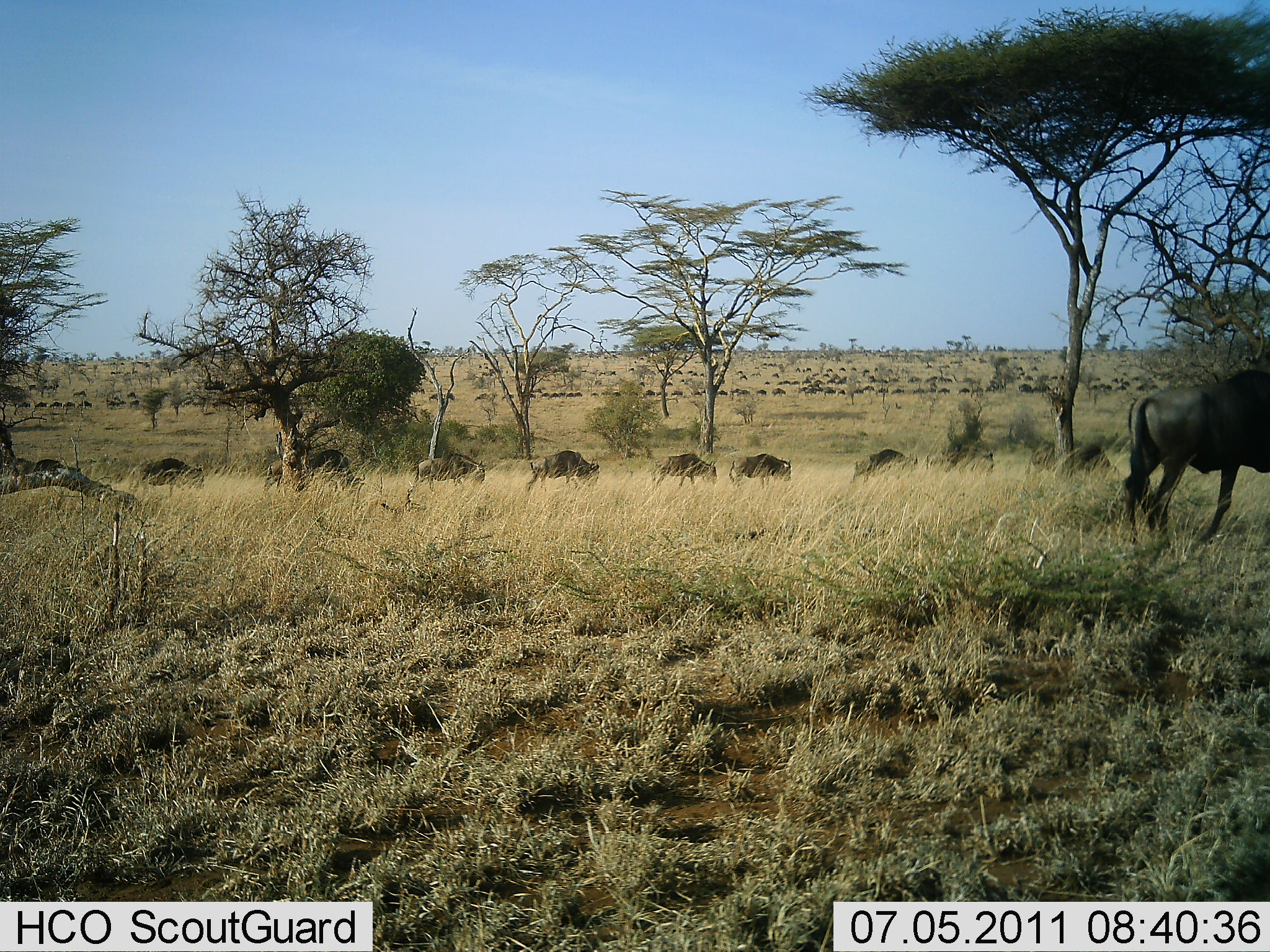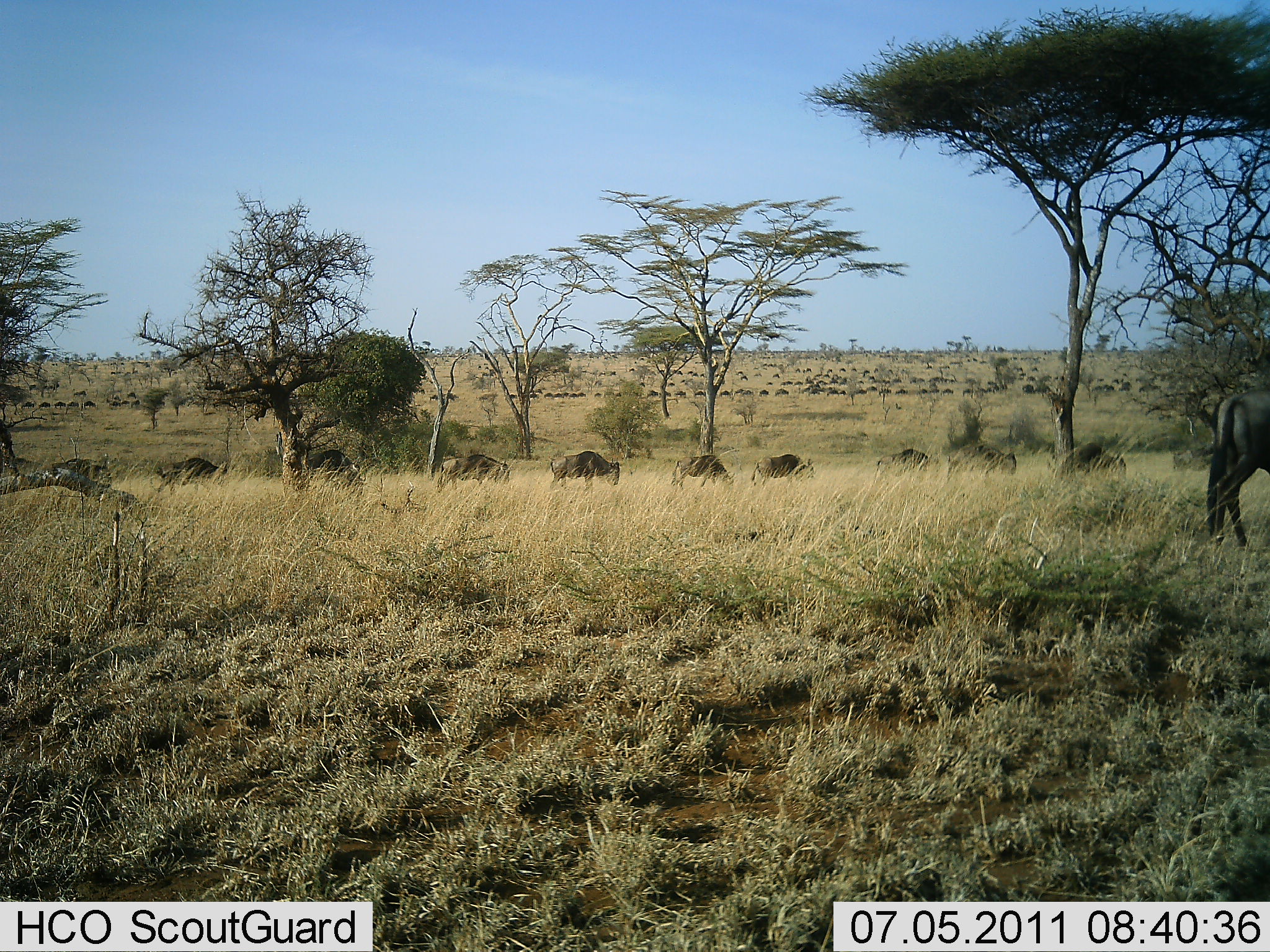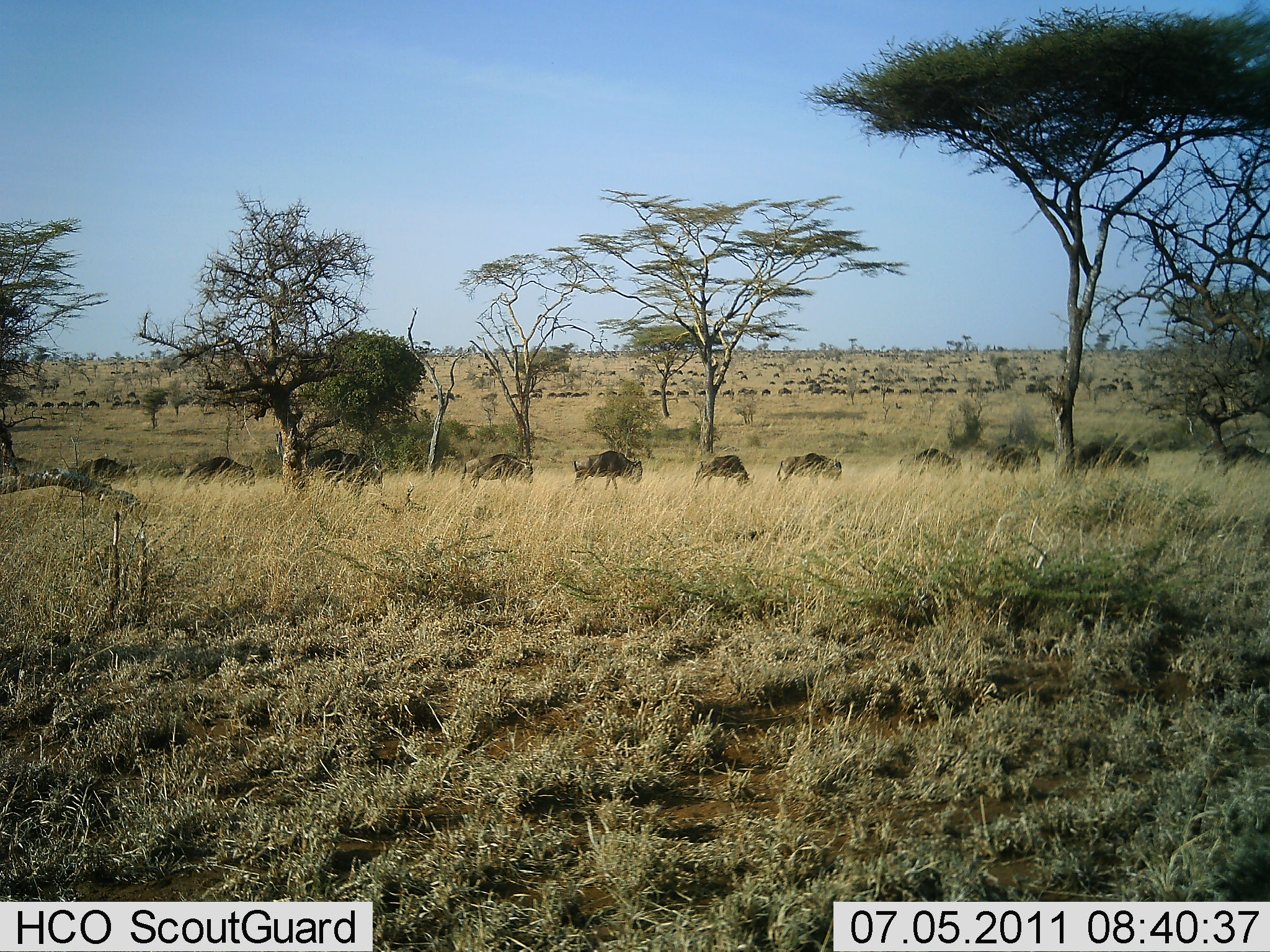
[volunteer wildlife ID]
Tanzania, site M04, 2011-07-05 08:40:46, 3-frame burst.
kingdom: Animalia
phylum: Chordata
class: Mammalia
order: Artiodactyla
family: Bovidae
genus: Connochaetes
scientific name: Connochaetes taurinus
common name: blue wildebeest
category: wildebeest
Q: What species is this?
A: Wildebeest (blue wildebeest) (Connochaetes taurinus).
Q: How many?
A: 51+.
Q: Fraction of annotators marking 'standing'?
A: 0%.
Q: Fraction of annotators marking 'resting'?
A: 0%.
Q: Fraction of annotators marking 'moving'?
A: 100%.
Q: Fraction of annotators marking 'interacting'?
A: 0%.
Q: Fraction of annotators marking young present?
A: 0%.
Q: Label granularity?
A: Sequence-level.